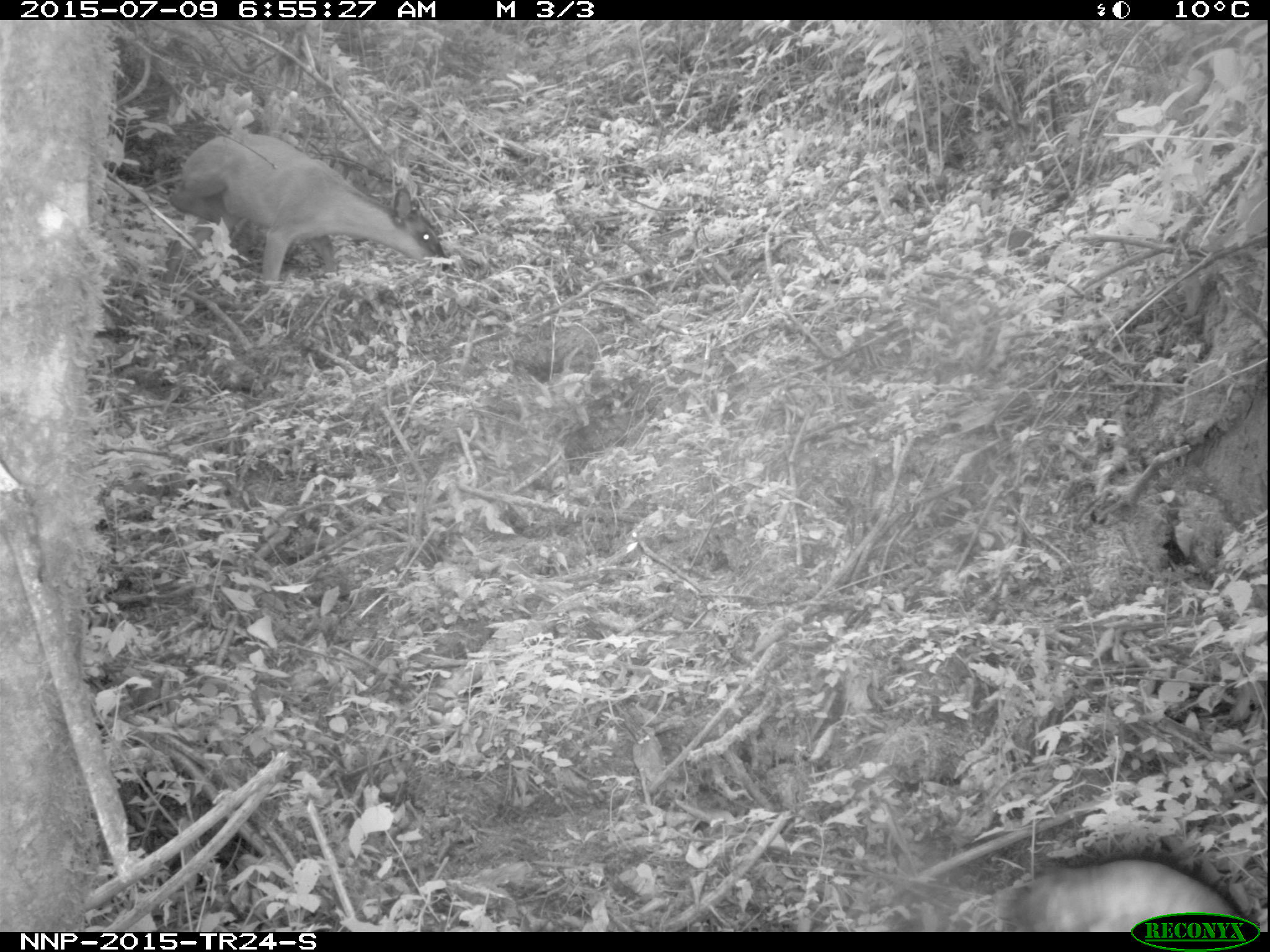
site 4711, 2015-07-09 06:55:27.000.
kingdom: Animalia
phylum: Chordata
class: Mammalia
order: Artiodactyla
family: Bovidae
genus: Cephalophus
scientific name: Cephalophus nigrifrons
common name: black-fronted duiker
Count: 1.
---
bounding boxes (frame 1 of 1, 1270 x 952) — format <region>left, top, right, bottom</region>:
cephalophus nigrifrons: <region>159, 134, 452, 297</region>; <region>999, 834, 1258, 932</region>